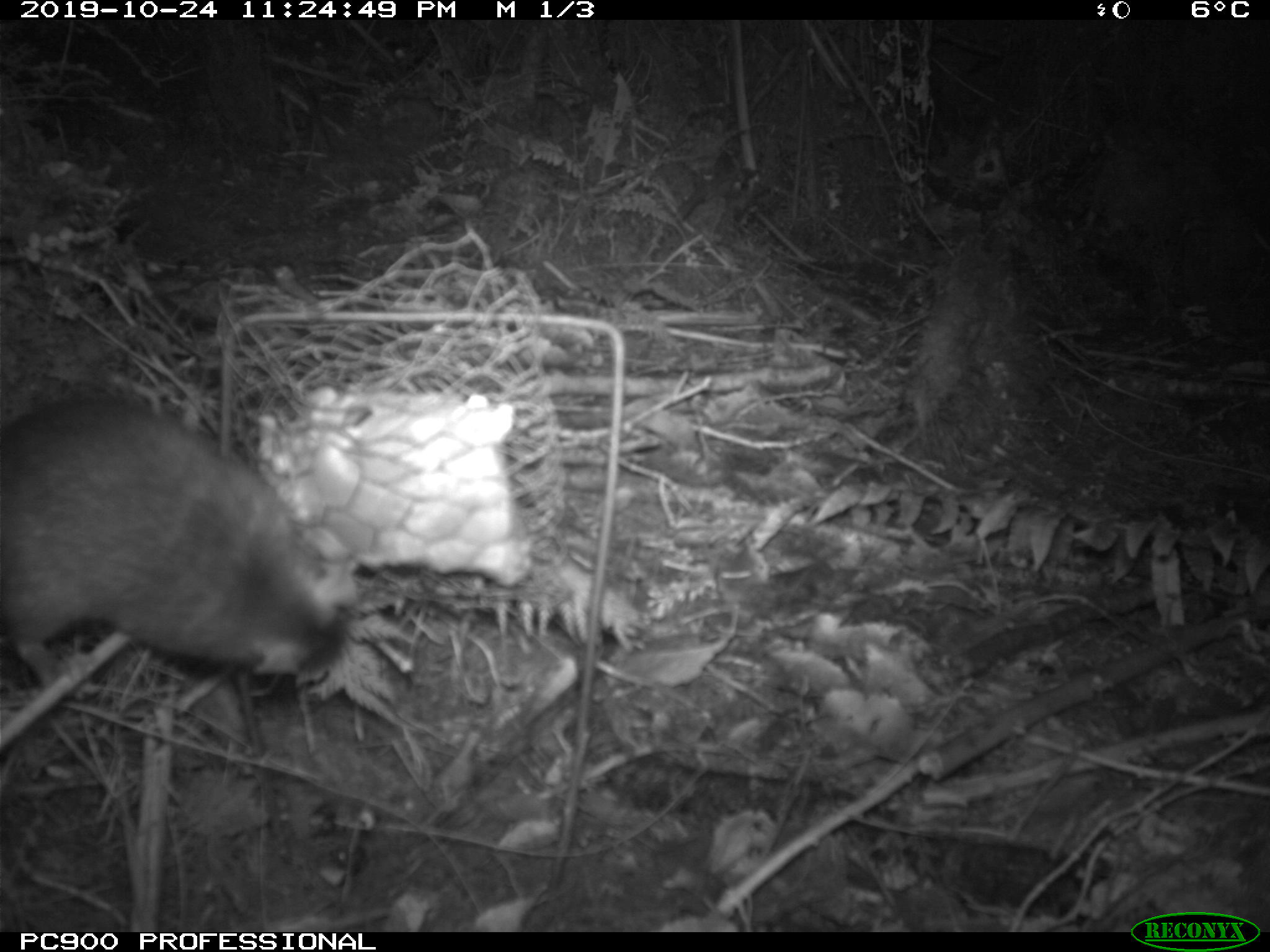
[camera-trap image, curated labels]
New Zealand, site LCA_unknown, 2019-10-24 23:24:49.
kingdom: Animalia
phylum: Chordata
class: Mammalia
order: Rodentia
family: Muridae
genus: Rattus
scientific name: Rattus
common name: rat